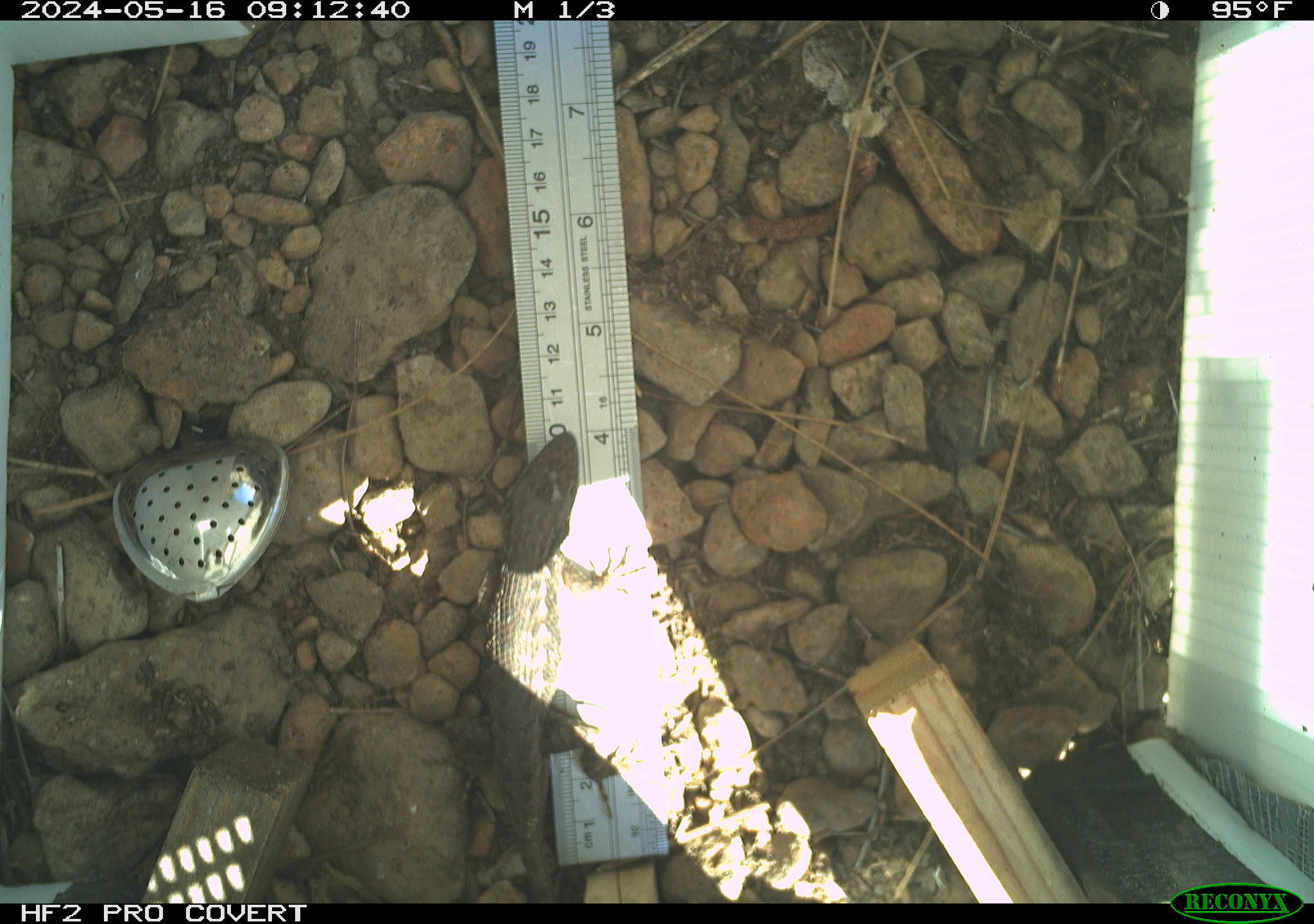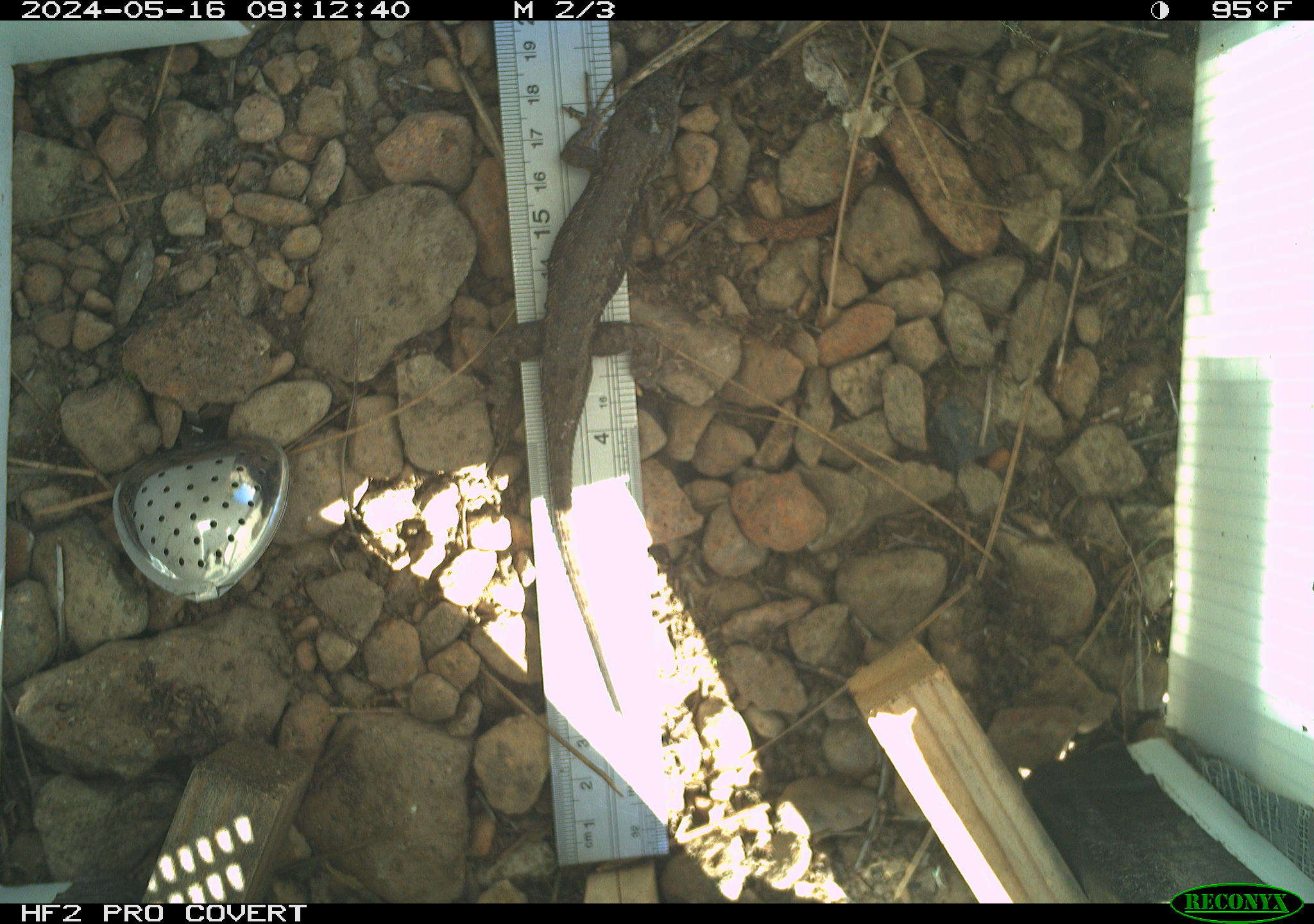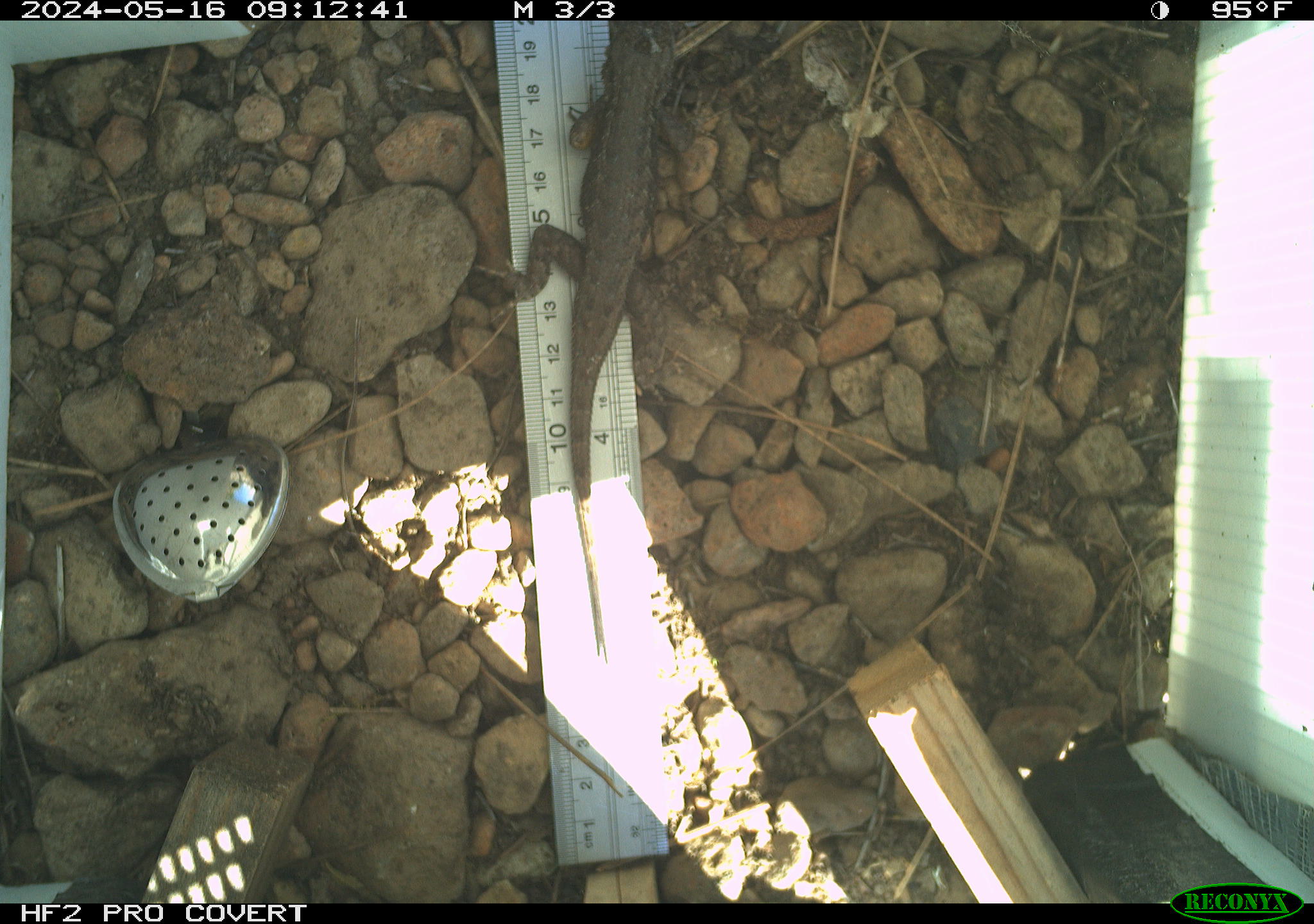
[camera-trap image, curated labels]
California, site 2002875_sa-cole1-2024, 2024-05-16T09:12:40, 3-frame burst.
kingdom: Animalia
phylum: Chordata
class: Reptilia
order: Squamata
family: Phrynosomatidae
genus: Sceloporus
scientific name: Sceloporus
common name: spiny lizards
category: sceloporus species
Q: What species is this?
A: Sceloporus species (spiny lizards) (Sceloporus).